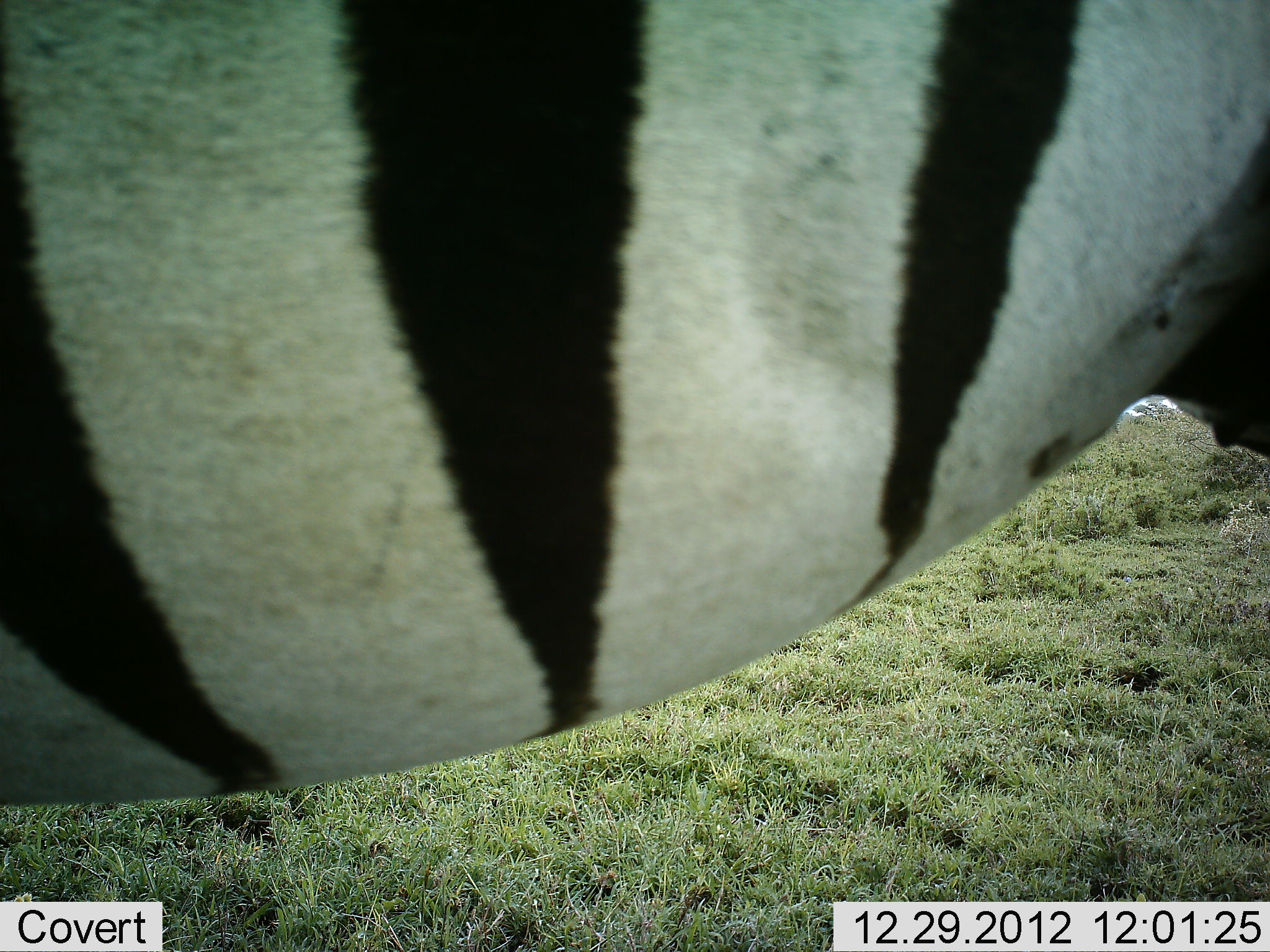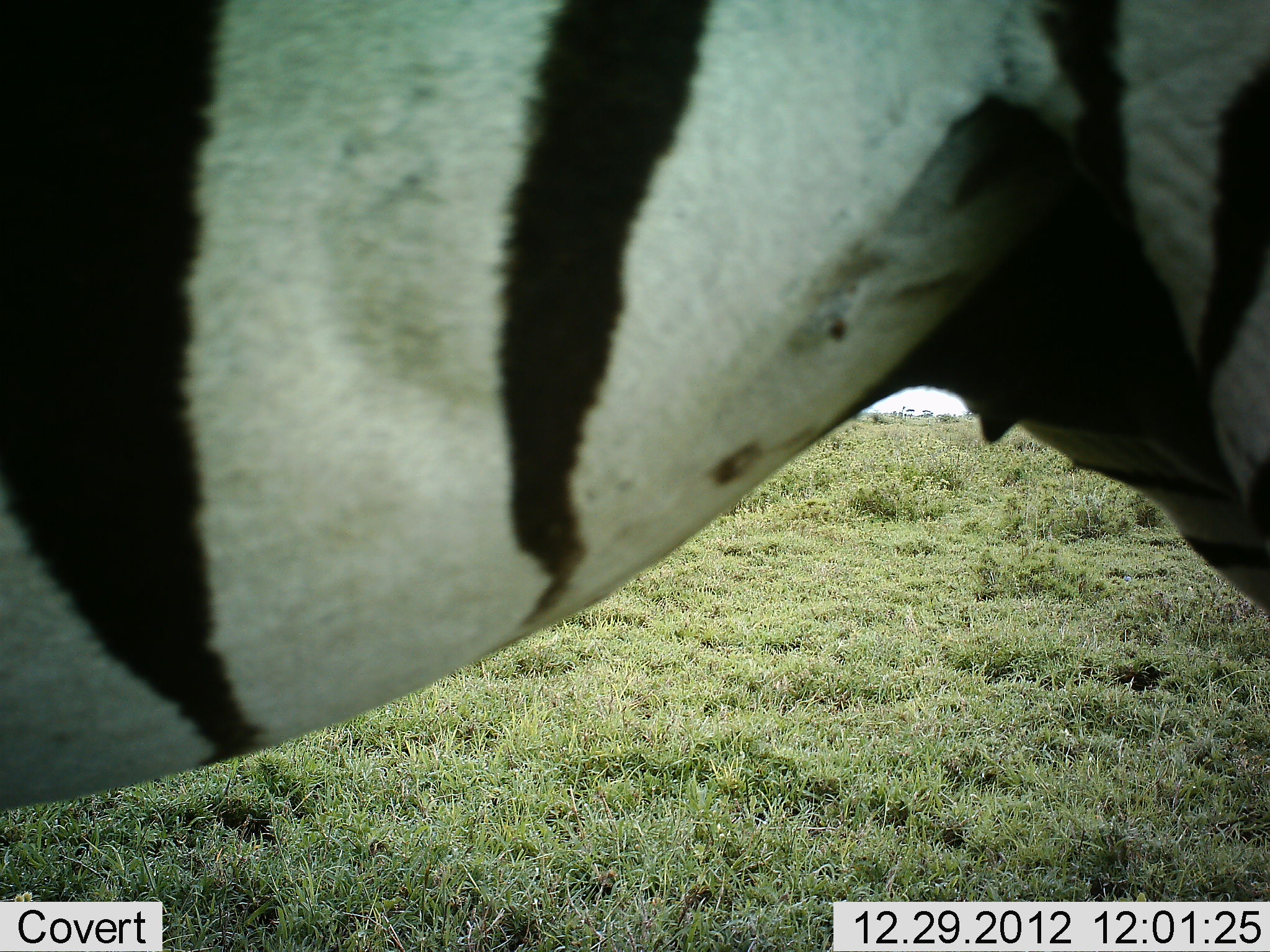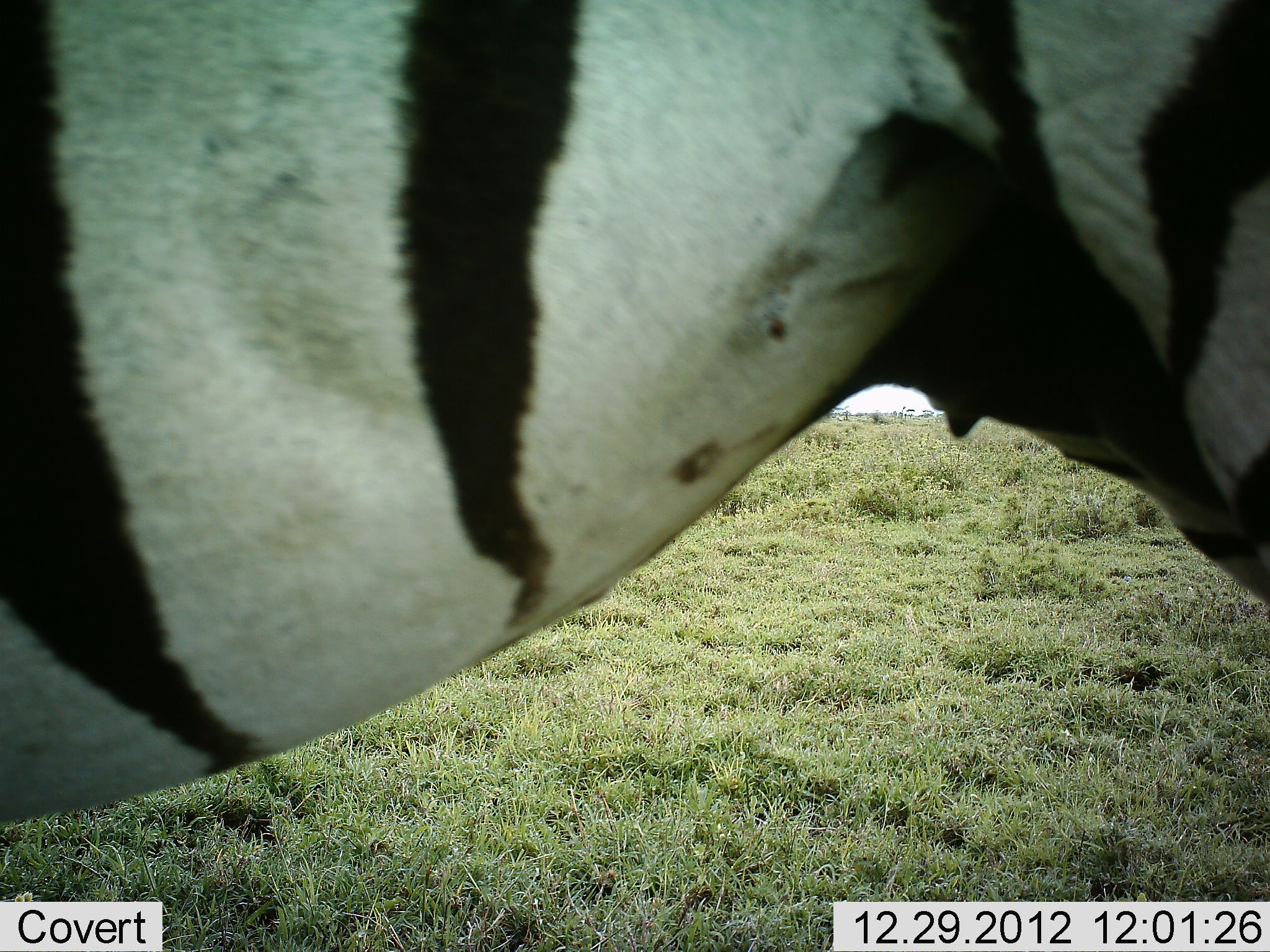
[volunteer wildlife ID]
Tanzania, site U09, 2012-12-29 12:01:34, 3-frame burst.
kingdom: Animalia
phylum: Chordata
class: Mammalia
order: Perissodactyla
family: Equidae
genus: Equus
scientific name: Equus quagga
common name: plains zebra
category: zebra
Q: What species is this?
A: Zebra (plains zebra) (Equus quagga).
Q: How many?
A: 1.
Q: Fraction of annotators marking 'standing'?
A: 80%.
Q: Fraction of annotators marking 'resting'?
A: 0%.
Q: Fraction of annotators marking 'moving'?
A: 20%.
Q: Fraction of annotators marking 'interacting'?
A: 0%.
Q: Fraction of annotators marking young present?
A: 0%.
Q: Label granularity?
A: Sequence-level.